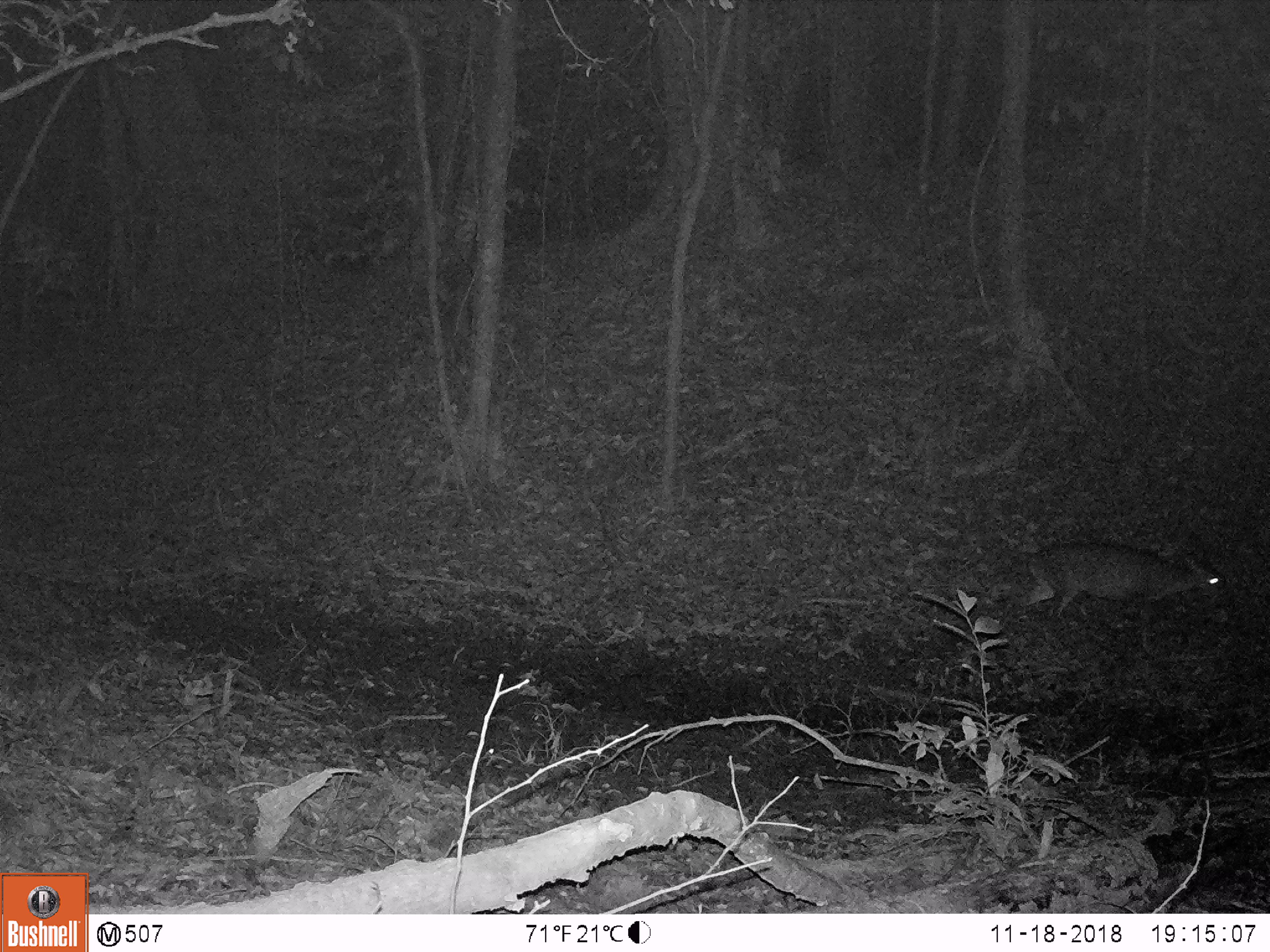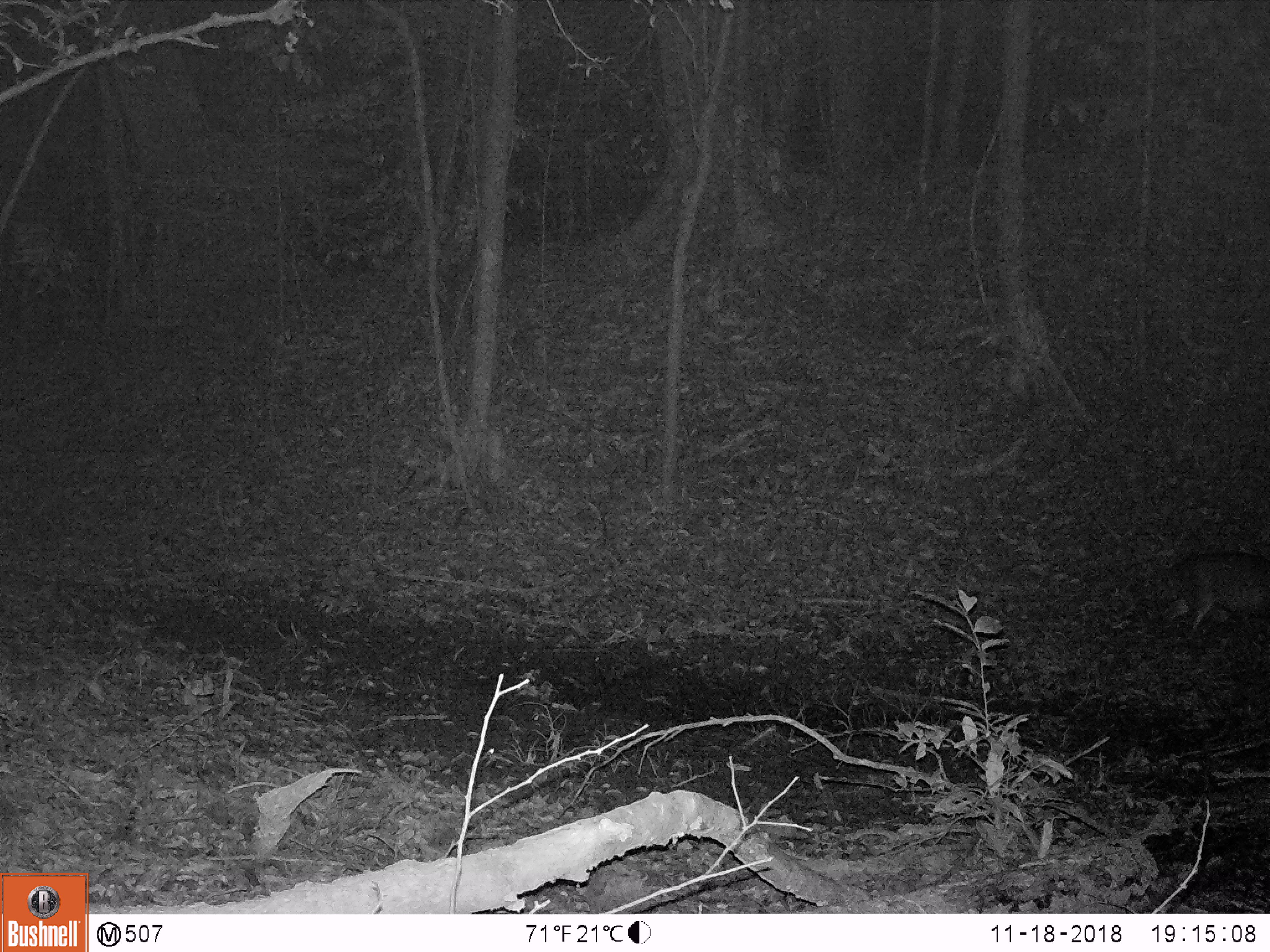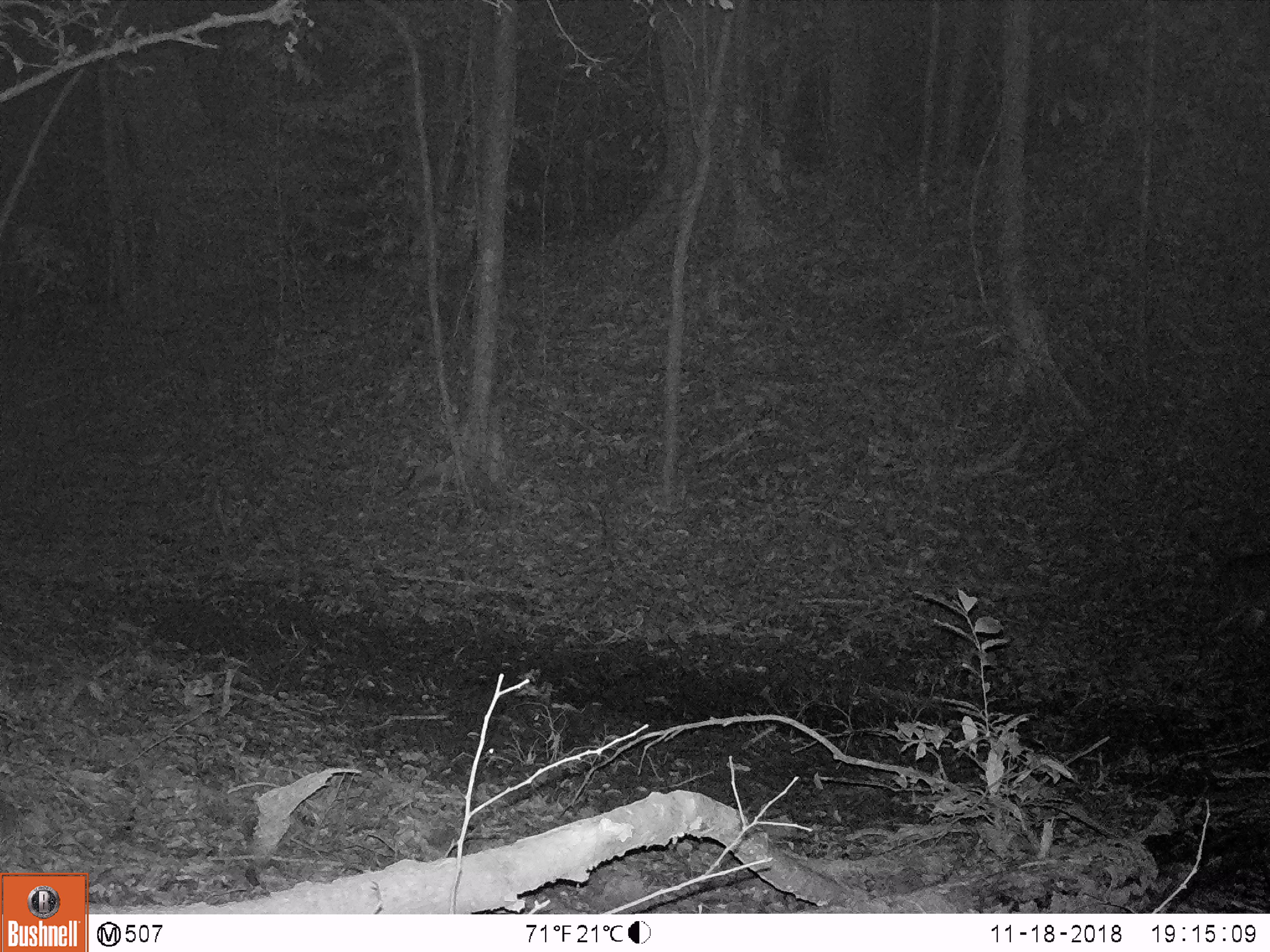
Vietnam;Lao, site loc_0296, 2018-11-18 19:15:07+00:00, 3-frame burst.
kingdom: Animalia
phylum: Chordata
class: Mammalia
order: Artiodactyla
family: Cervidae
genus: Muntiacus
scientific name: Muntiacus vuquangensis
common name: large-antlered muntjac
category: large antlered muntjac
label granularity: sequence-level